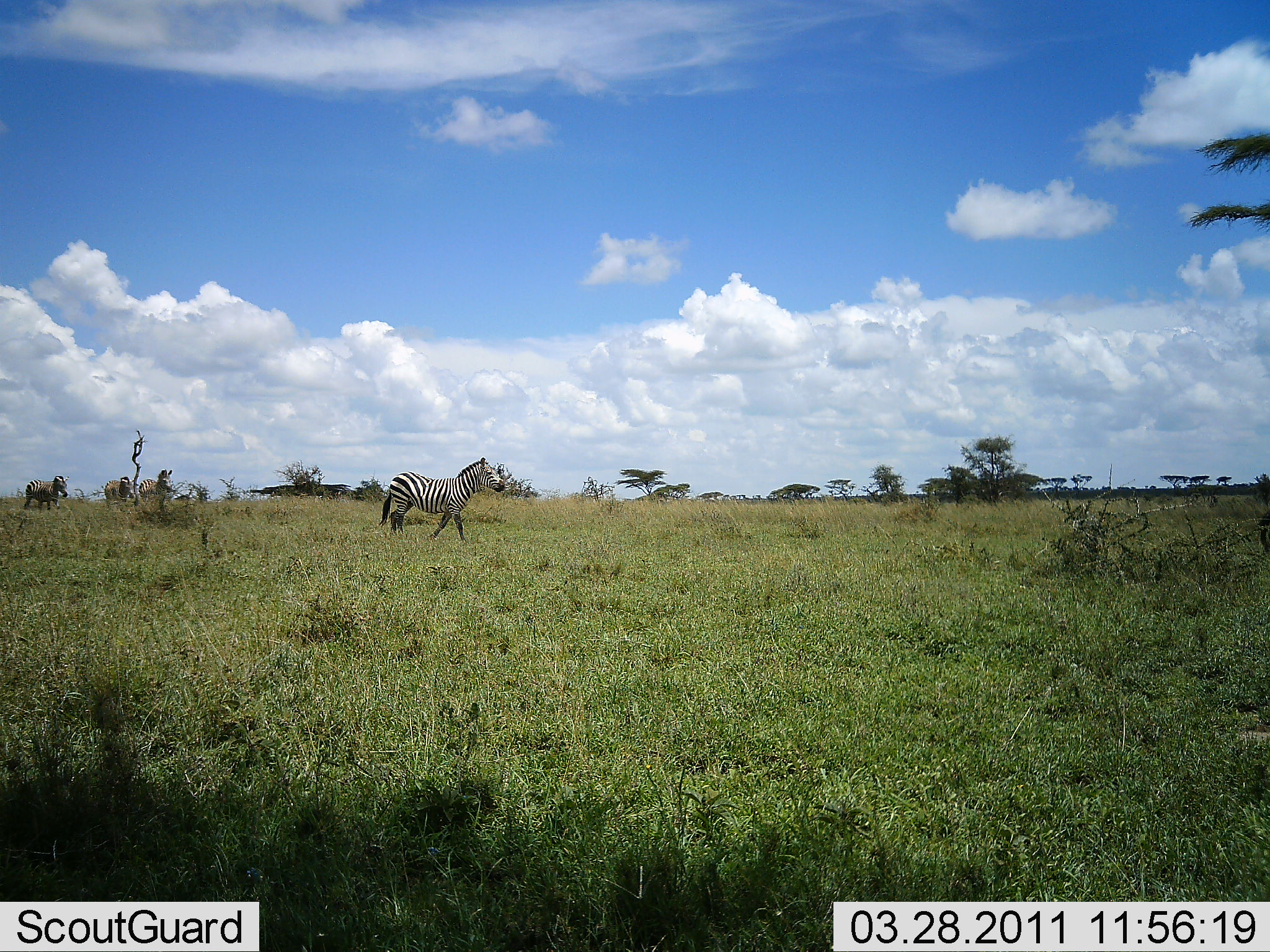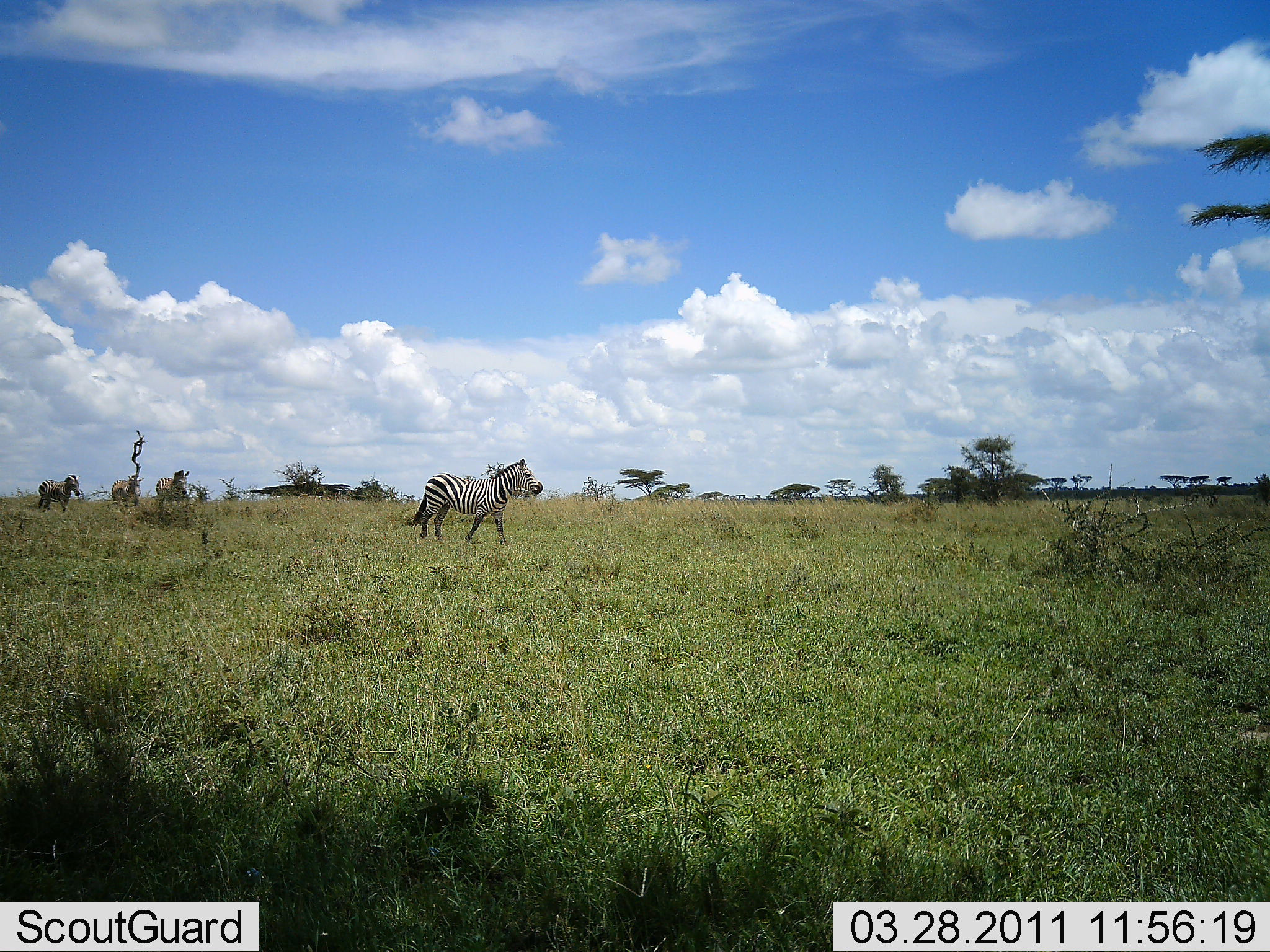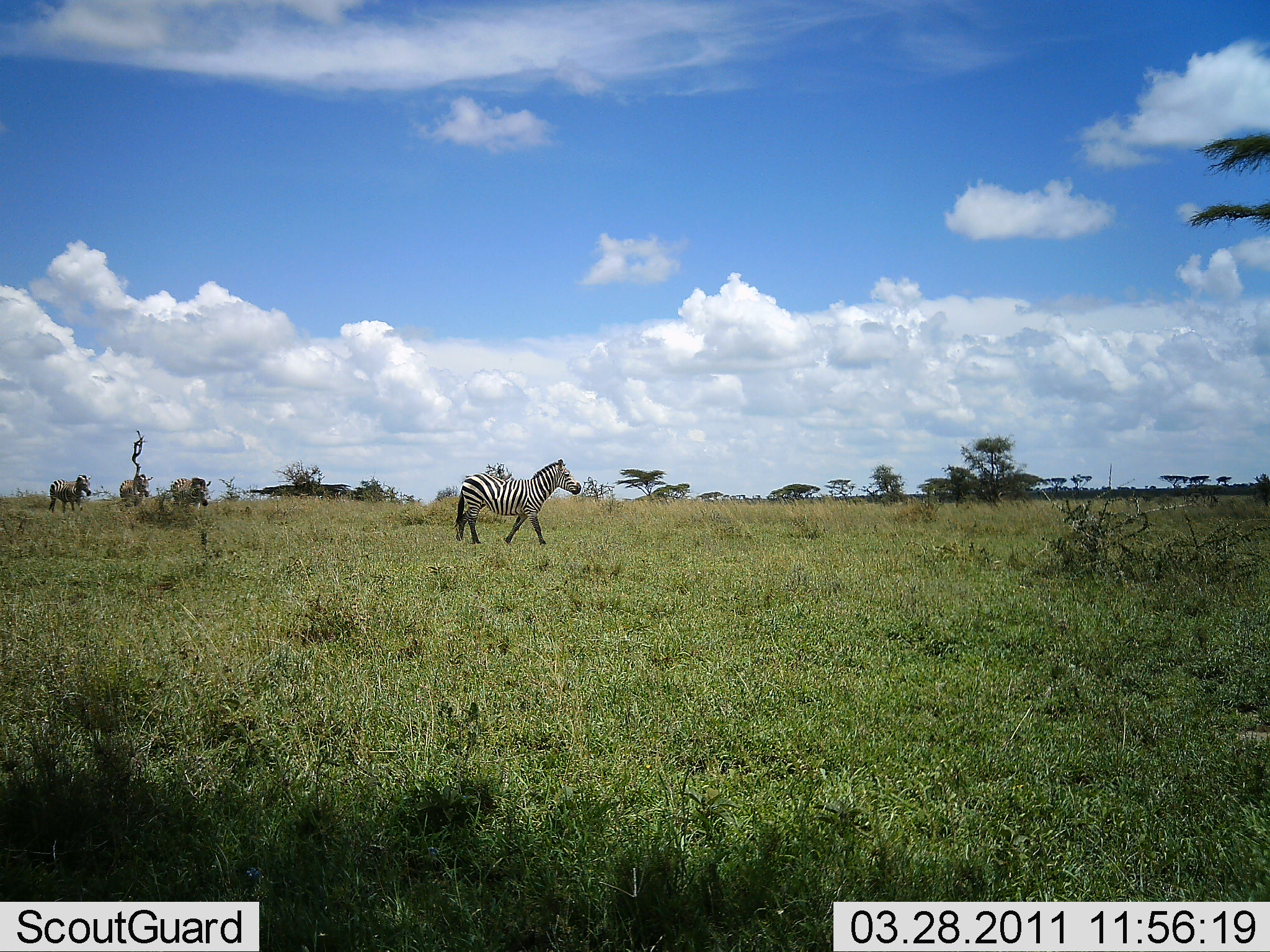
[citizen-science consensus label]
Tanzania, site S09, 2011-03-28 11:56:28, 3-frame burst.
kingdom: Animalia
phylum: Chordata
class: Mammalia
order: Perissodactyla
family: Equidae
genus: Equus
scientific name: Equus quagga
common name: plains zebra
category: zebra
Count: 4.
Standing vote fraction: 0%.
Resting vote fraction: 0%.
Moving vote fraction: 100%.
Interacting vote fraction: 0%.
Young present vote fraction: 0%.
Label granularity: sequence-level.